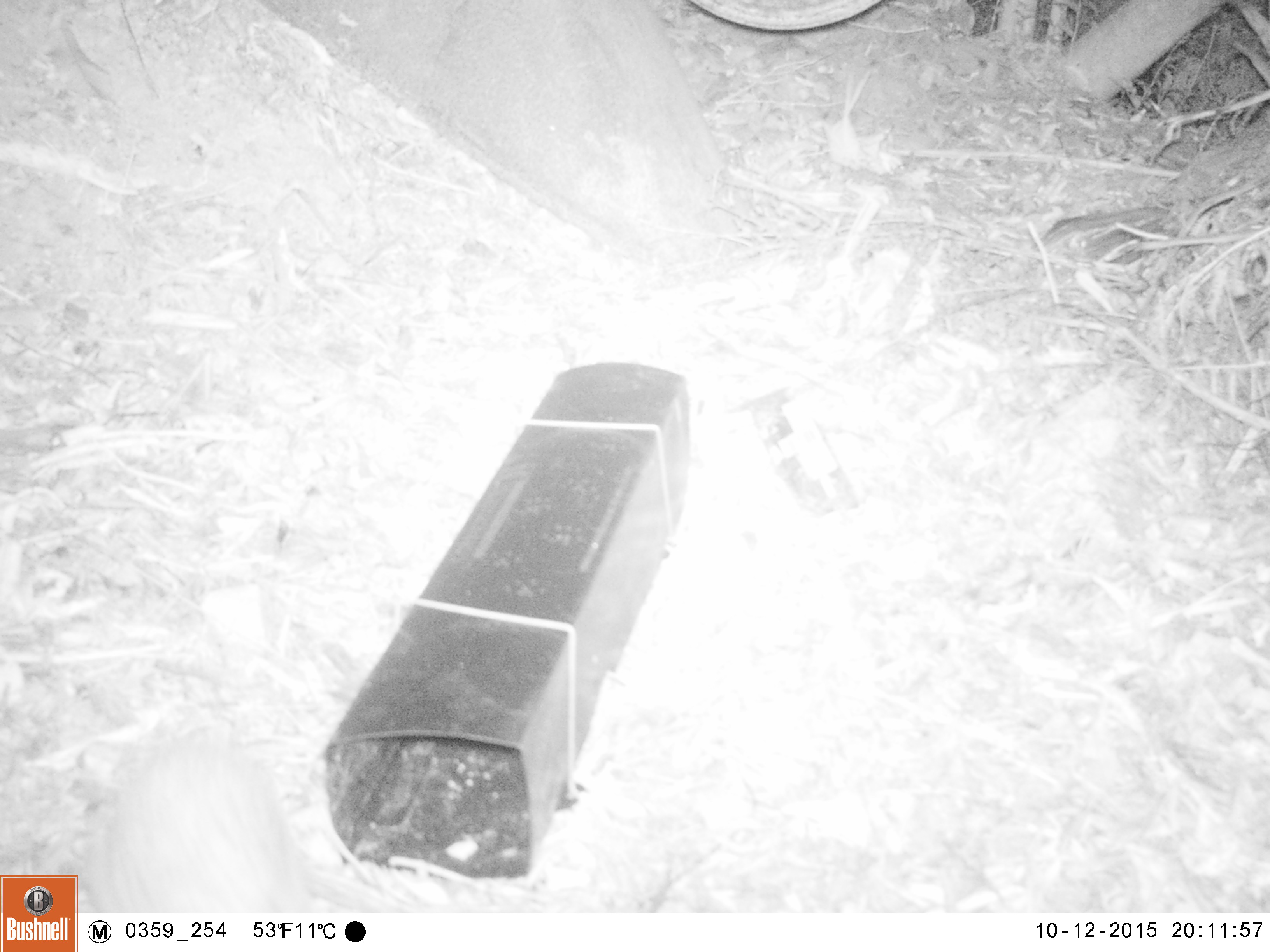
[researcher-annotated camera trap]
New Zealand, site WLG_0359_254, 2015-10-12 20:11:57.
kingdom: Animalia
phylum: Chordata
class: Mammalia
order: Eulipotyphla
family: Erinaceidae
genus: Erinaceus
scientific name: Erinaceus europaeus europaeus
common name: european hedgehog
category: hedgehog